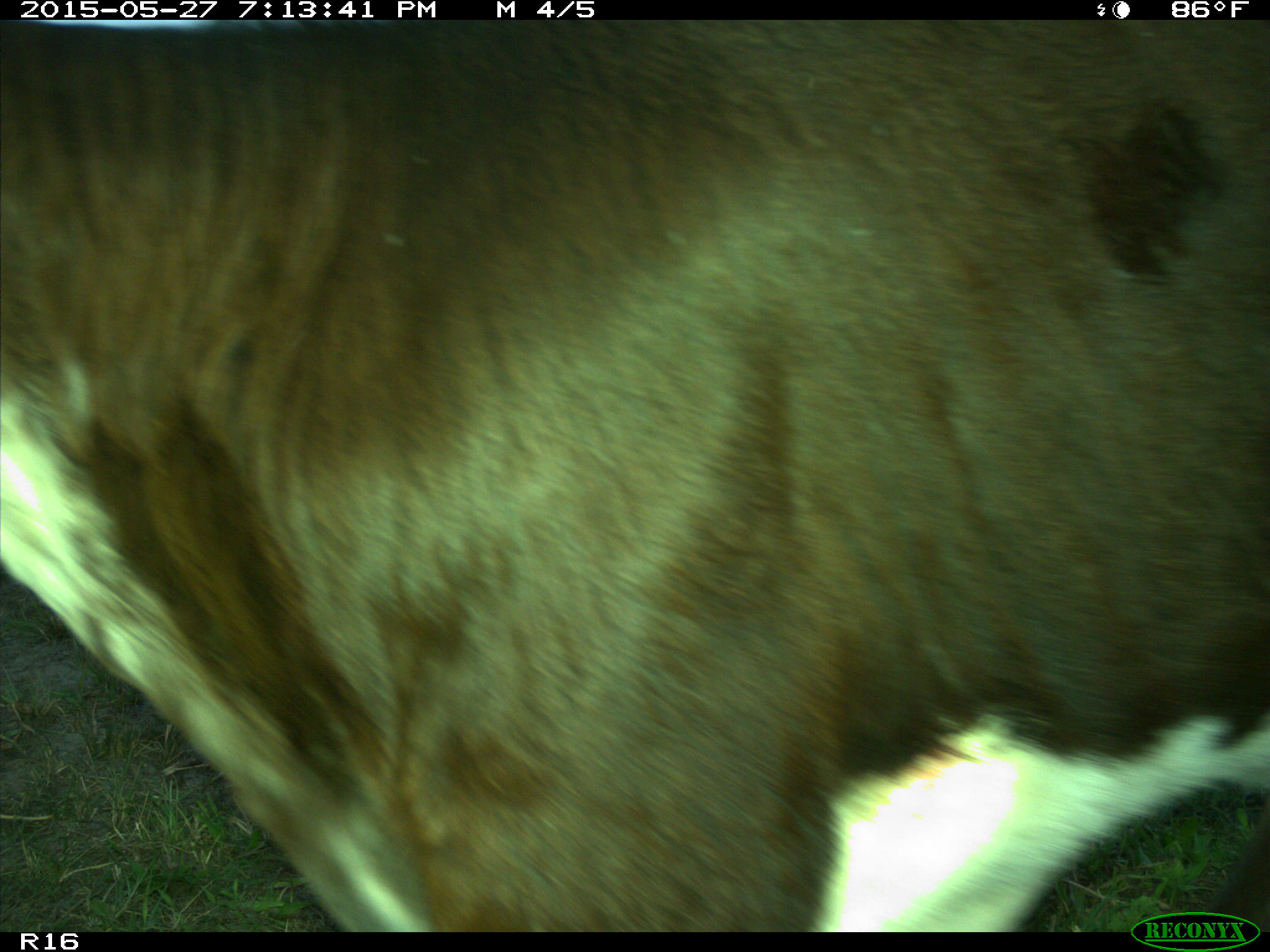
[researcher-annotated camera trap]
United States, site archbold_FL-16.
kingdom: Animalia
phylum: Chordata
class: Mammalia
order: Artiodactyla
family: Bovidae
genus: Bos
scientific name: Bos taurus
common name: domestic cow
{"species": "Bos taurus (domestic cow)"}